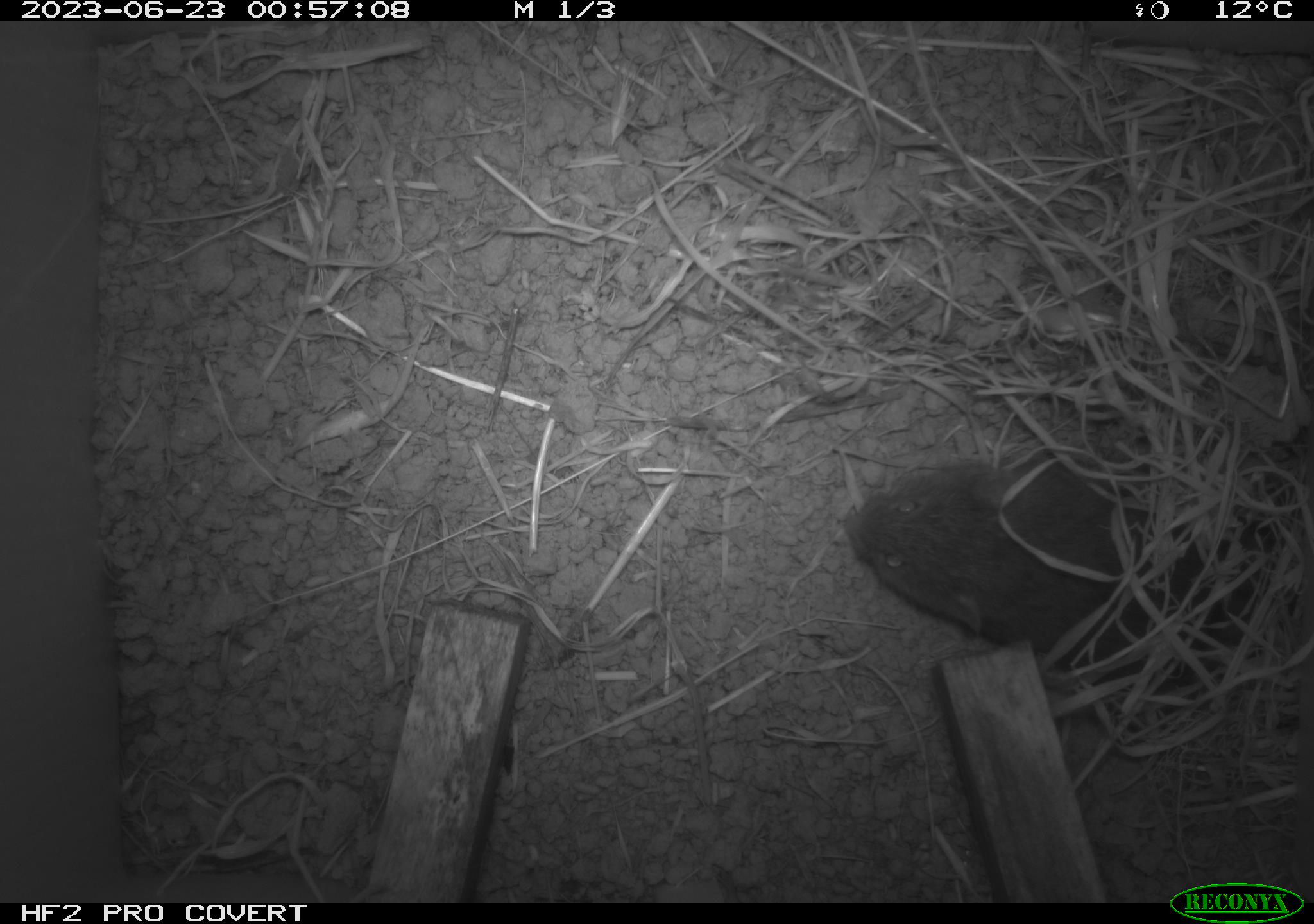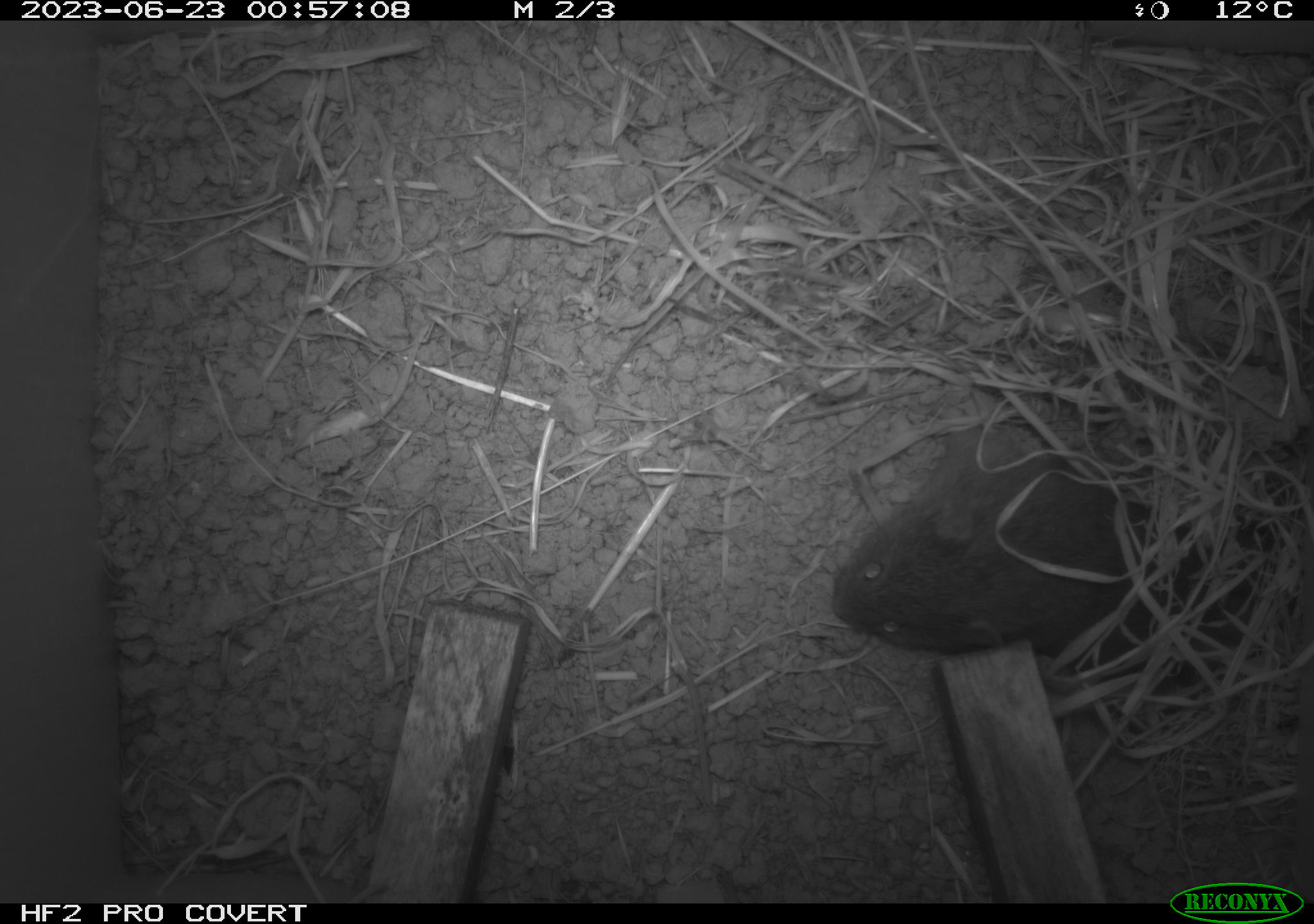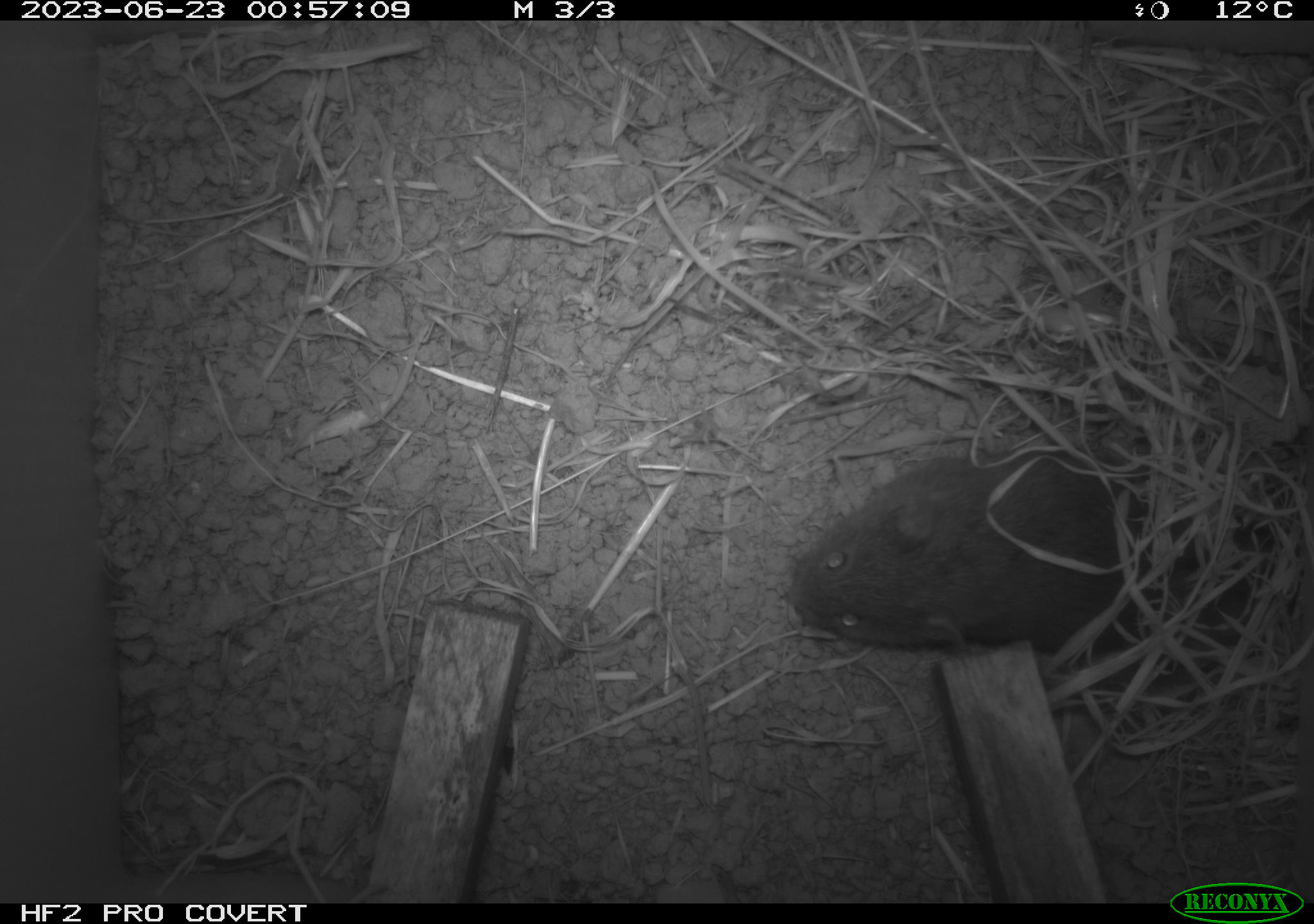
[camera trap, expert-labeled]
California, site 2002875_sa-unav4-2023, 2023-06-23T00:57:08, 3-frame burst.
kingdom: Animalia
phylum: Chordata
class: Mammalia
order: Rodentia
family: Cricetidae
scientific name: Arvicolinae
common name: voles, lemmings, and muskrats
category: arvicolinae subfamily